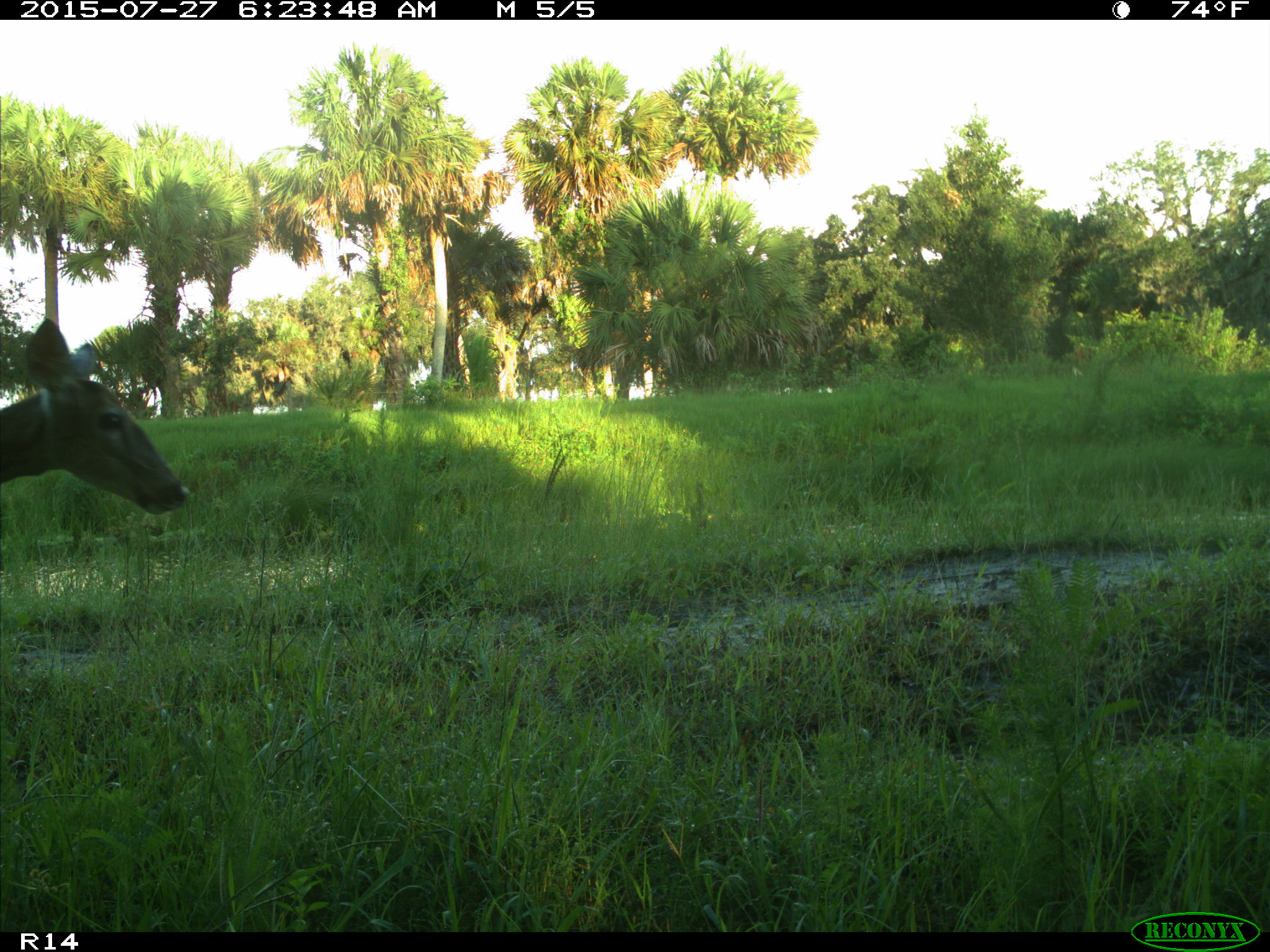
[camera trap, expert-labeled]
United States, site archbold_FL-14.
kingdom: Animalia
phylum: Chordata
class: Mammalia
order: Artiodactyla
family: Cervidae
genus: Odocoileus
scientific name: Odocoileus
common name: deer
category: unidentified deer